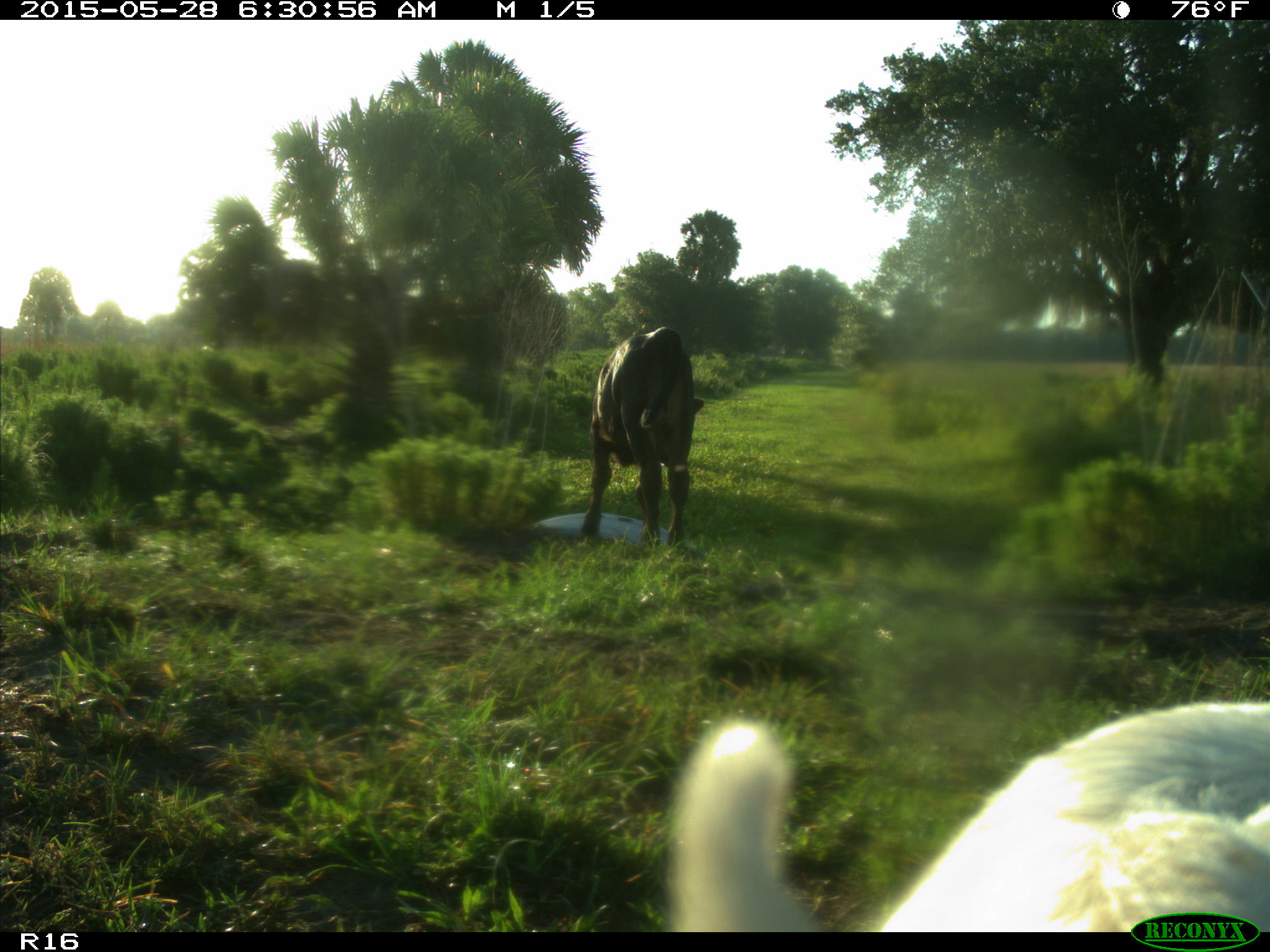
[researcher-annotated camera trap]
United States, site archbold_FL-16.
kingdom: Animalia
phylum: Chordata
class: Mammalia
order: Artiodactyla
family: Bovidae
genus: Bos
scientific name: Bos taurus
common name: domestic cow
Bos taurus (domestic cow).